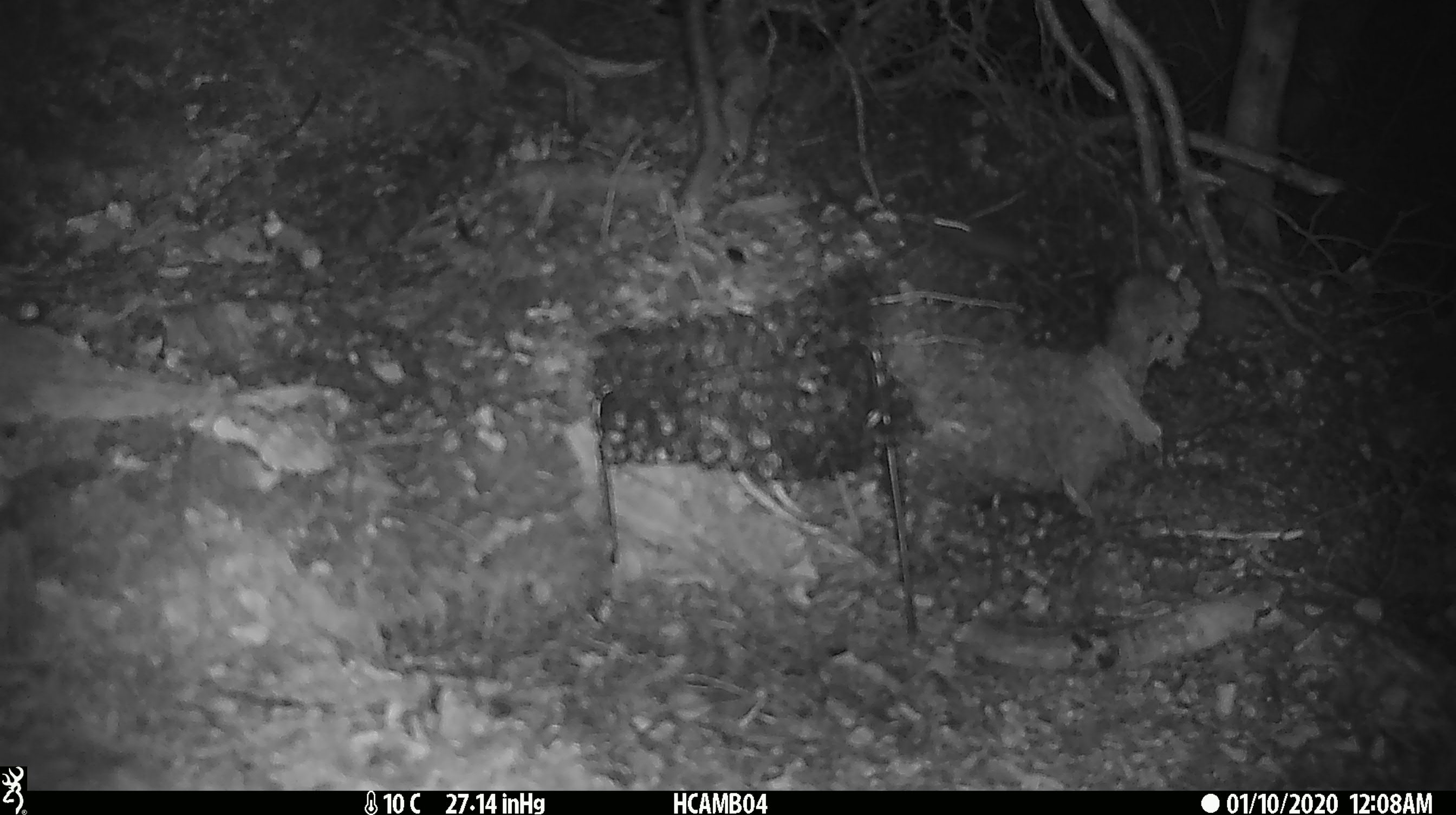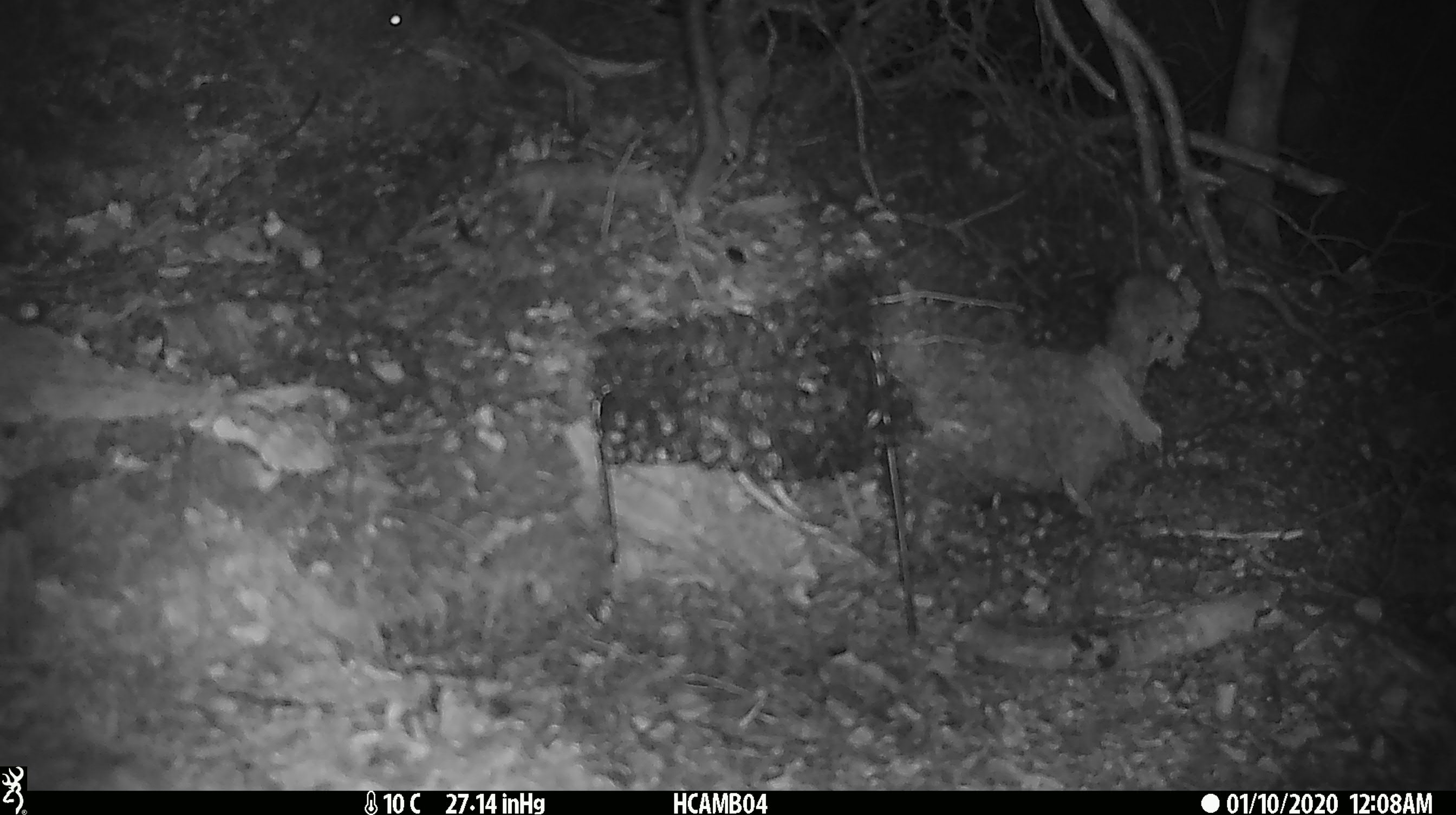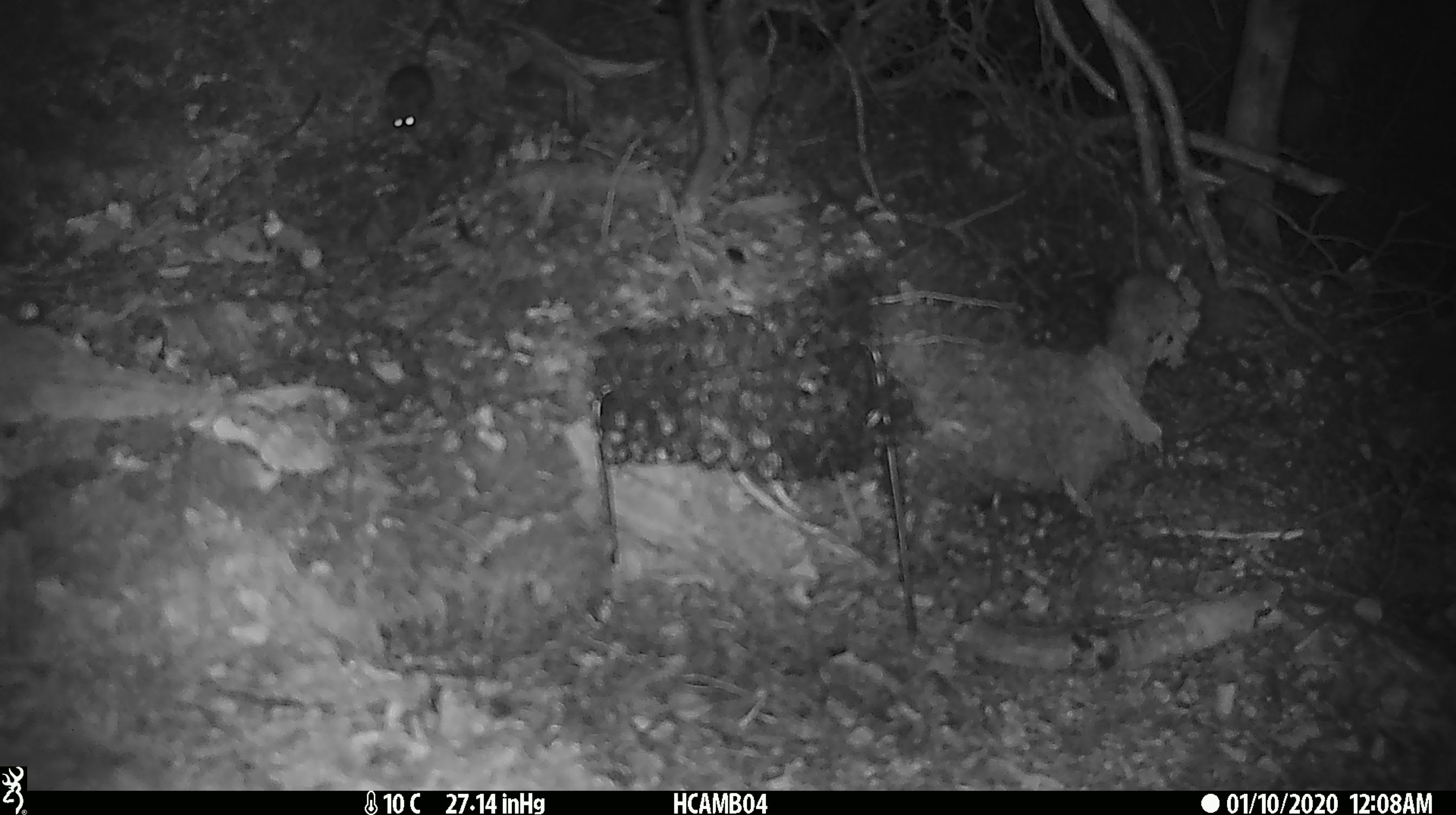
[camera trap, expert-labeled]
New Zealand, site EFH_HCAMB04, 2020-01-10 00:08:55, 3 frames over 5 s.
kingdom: Animalia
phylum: Chordata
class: Mammalia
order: Rodentia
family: Muridae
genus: Mus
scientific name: Mus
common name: mouse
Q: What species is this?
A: Mouse (Mus).